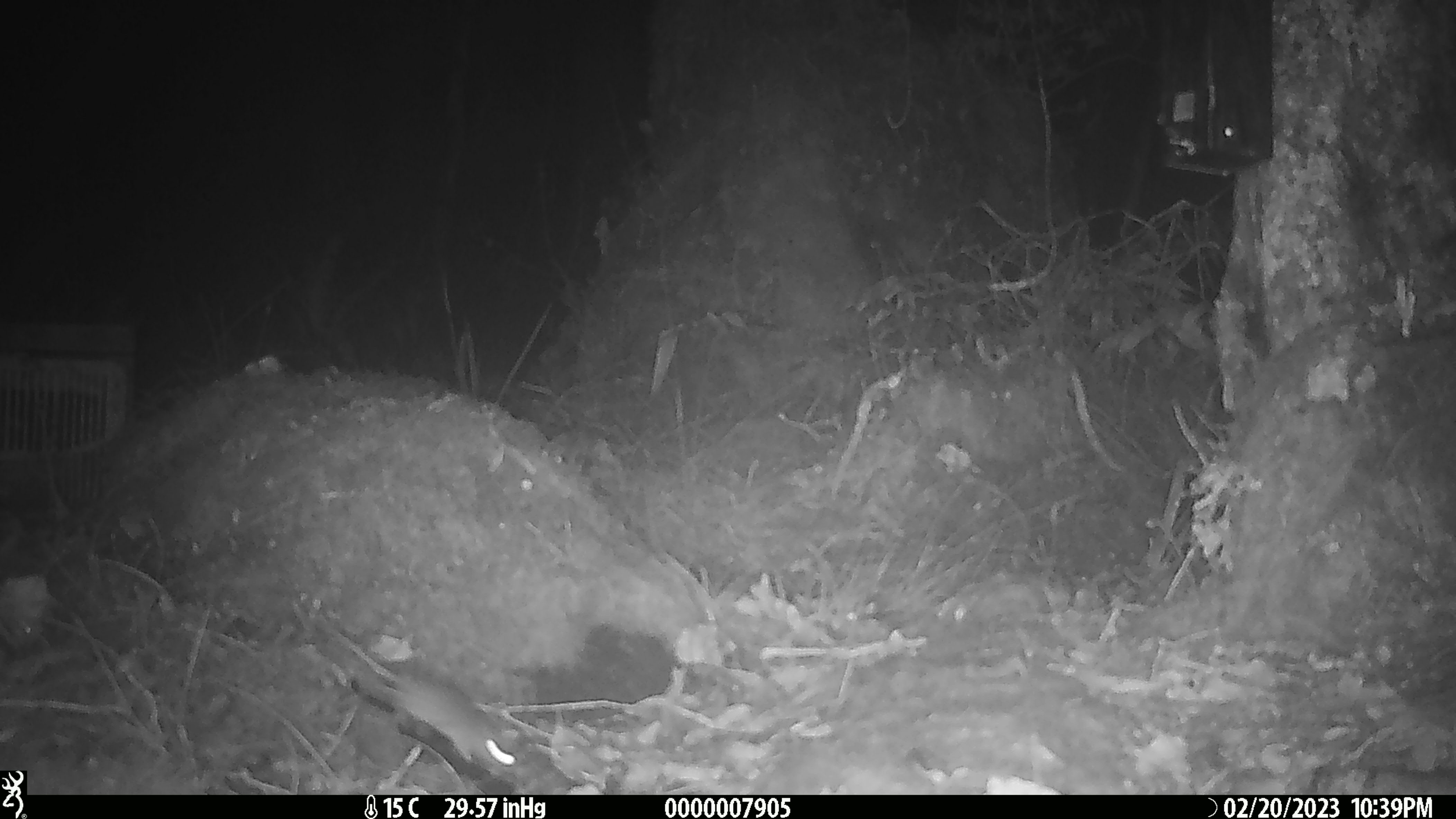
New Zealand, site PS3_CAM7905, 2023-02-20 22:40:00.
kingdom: Animalia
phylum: Chordata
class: Mammalia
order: Rodentia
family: Muridae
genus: Mus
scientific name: Mus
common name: mouse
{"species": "mouse (Mus)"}